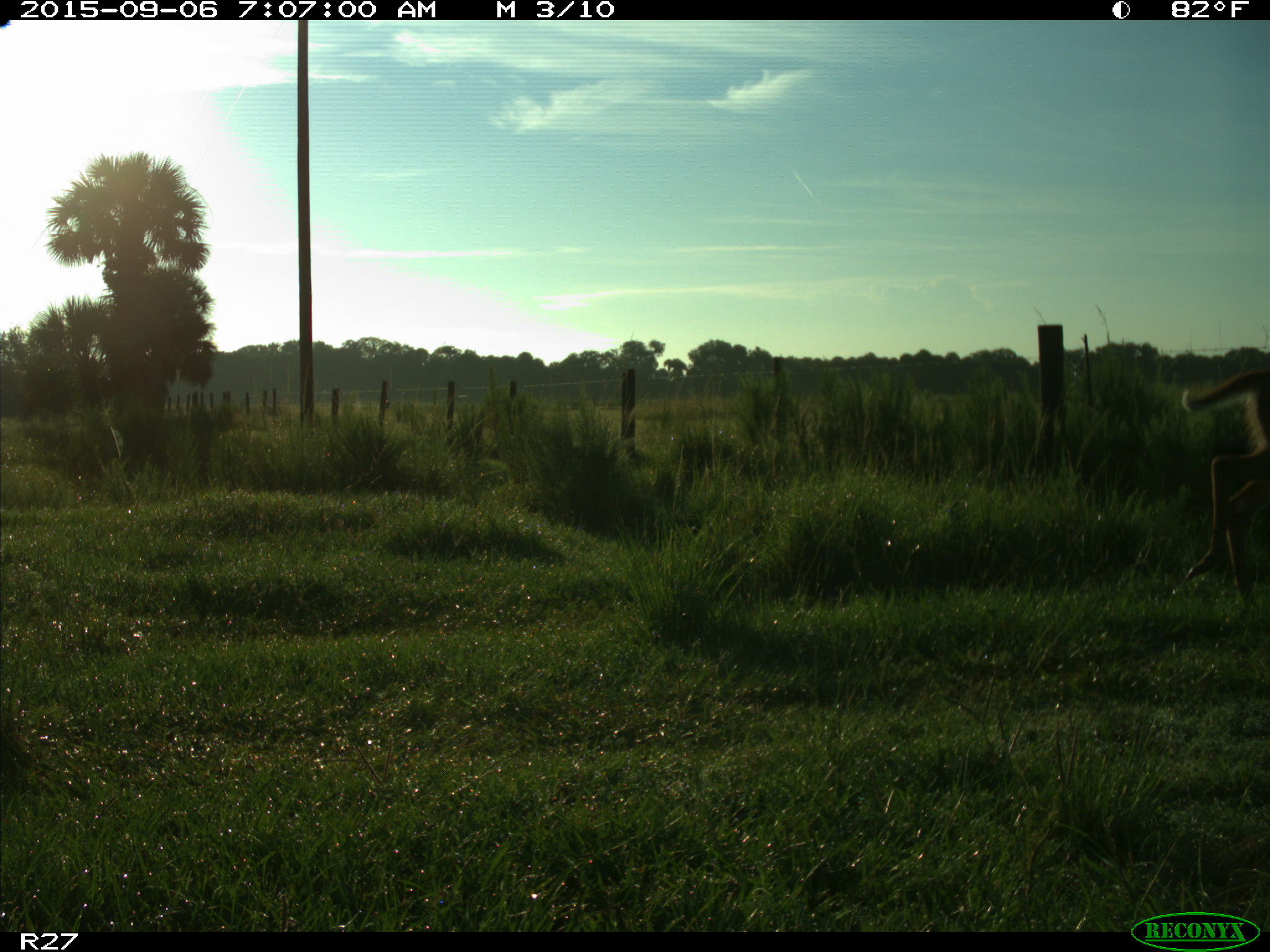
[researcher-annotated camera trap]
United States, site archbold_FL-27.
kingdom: Animalia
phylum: Chordata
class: Mammalia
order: Artiodactyla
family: Cervidae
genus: Odocoileus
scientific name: Odocoileus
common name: deer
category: unidentified deer